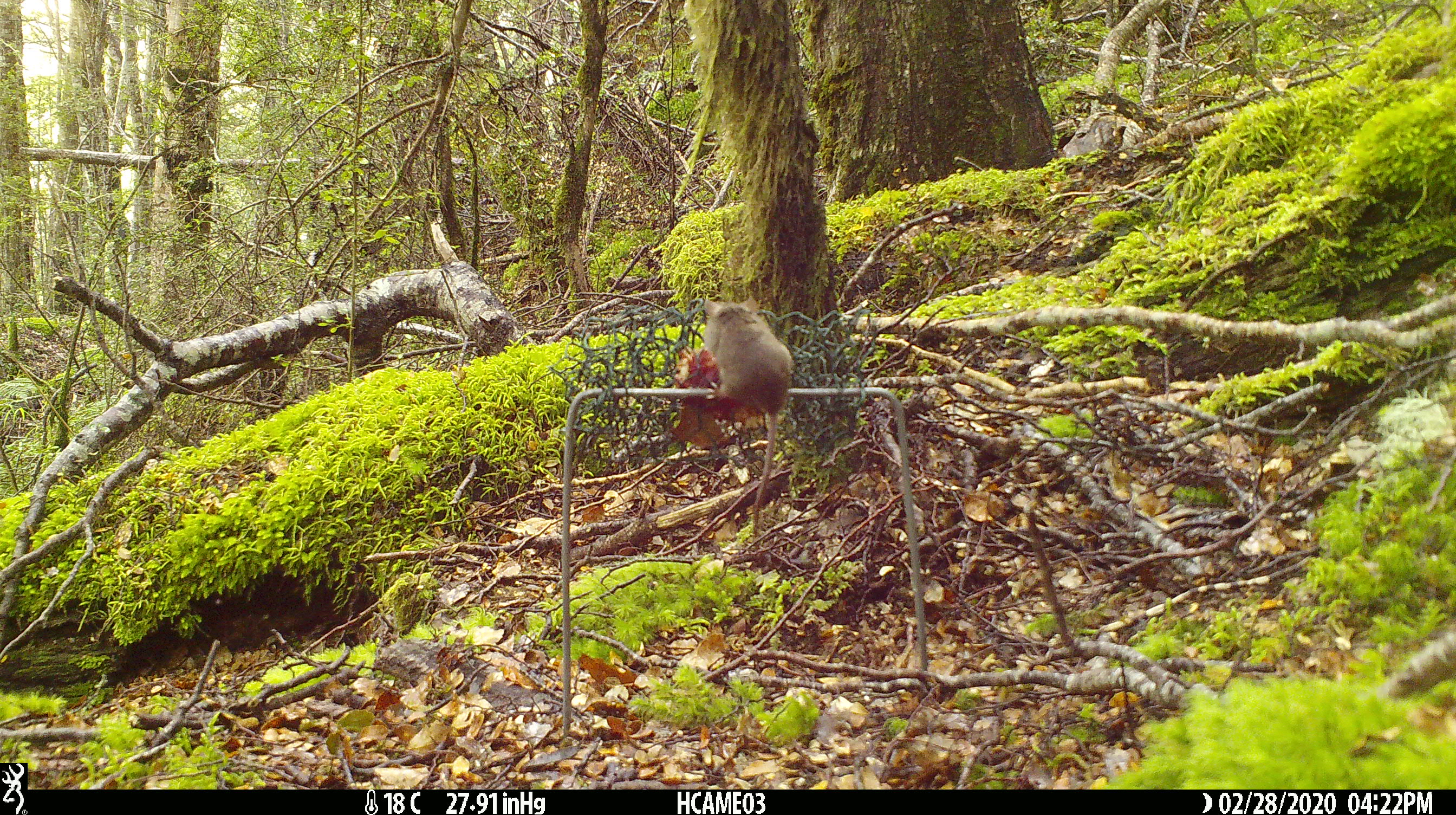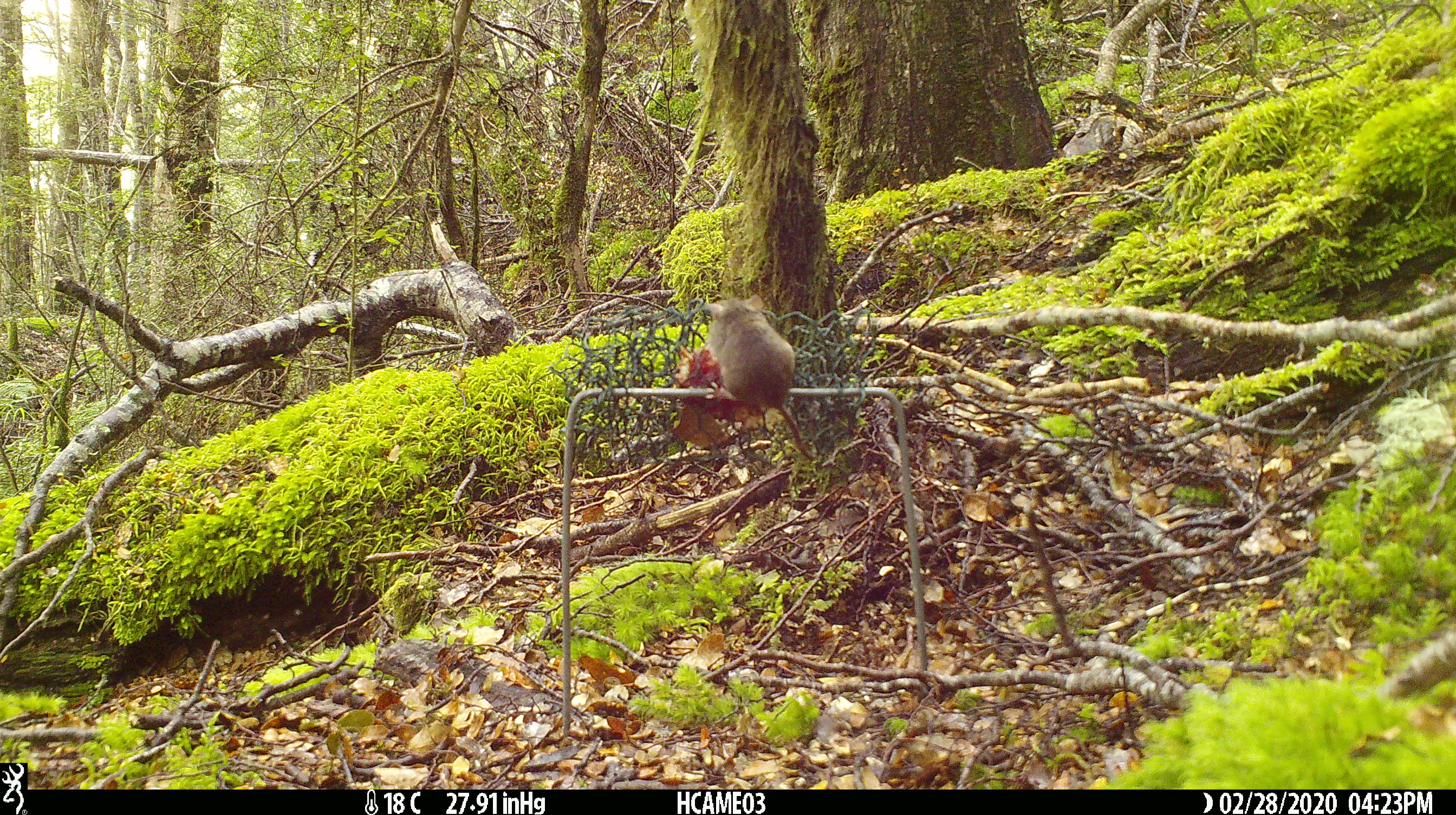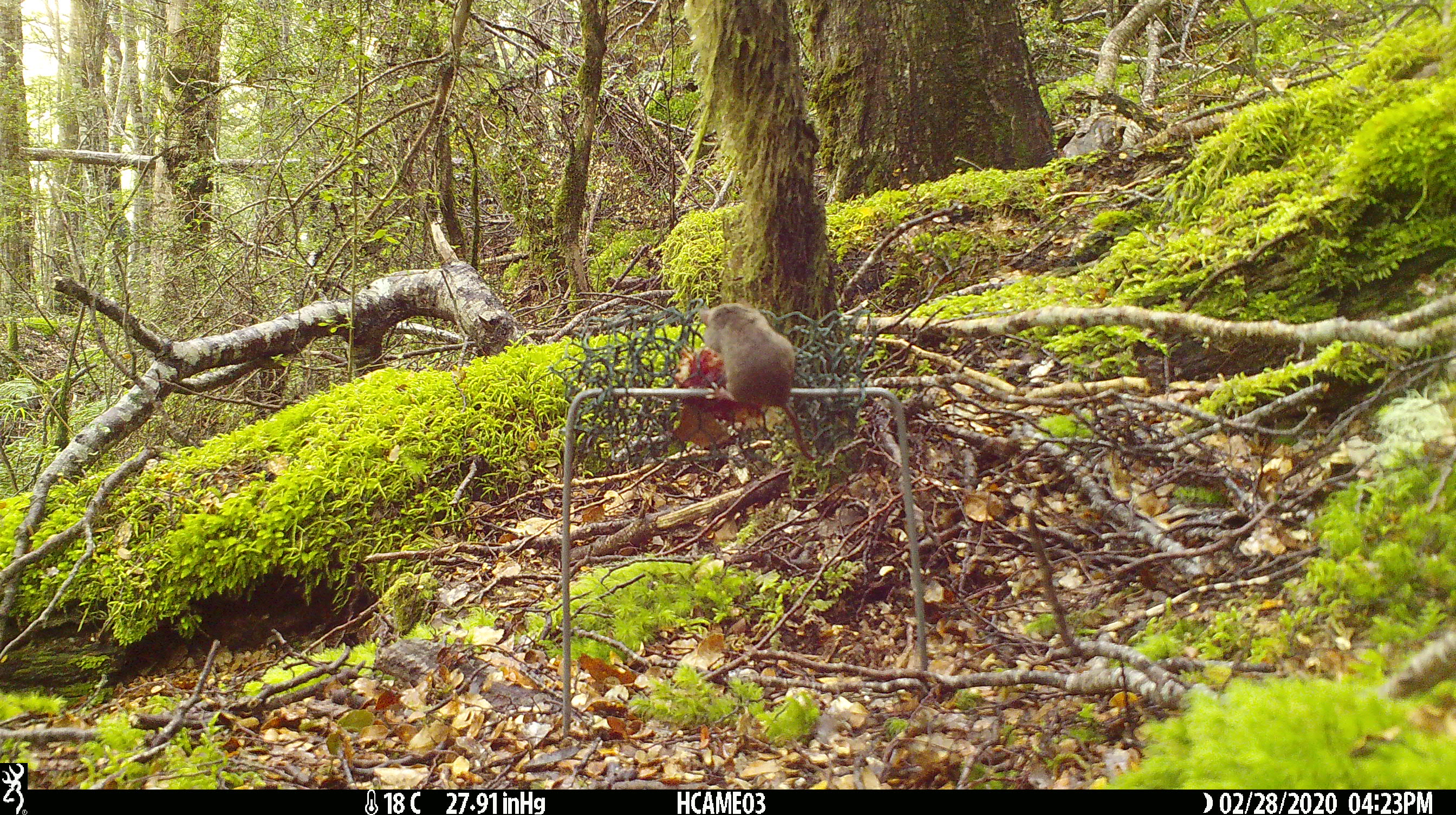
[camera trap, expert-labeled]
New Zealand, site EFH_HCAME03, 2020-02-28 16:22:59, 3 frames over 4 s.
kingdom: Animalia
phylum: Chordata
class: Mammalia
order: Rodentia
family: Muridae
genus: Mus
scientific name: Mus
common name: mouse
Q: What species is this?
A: Mouse (Mus).